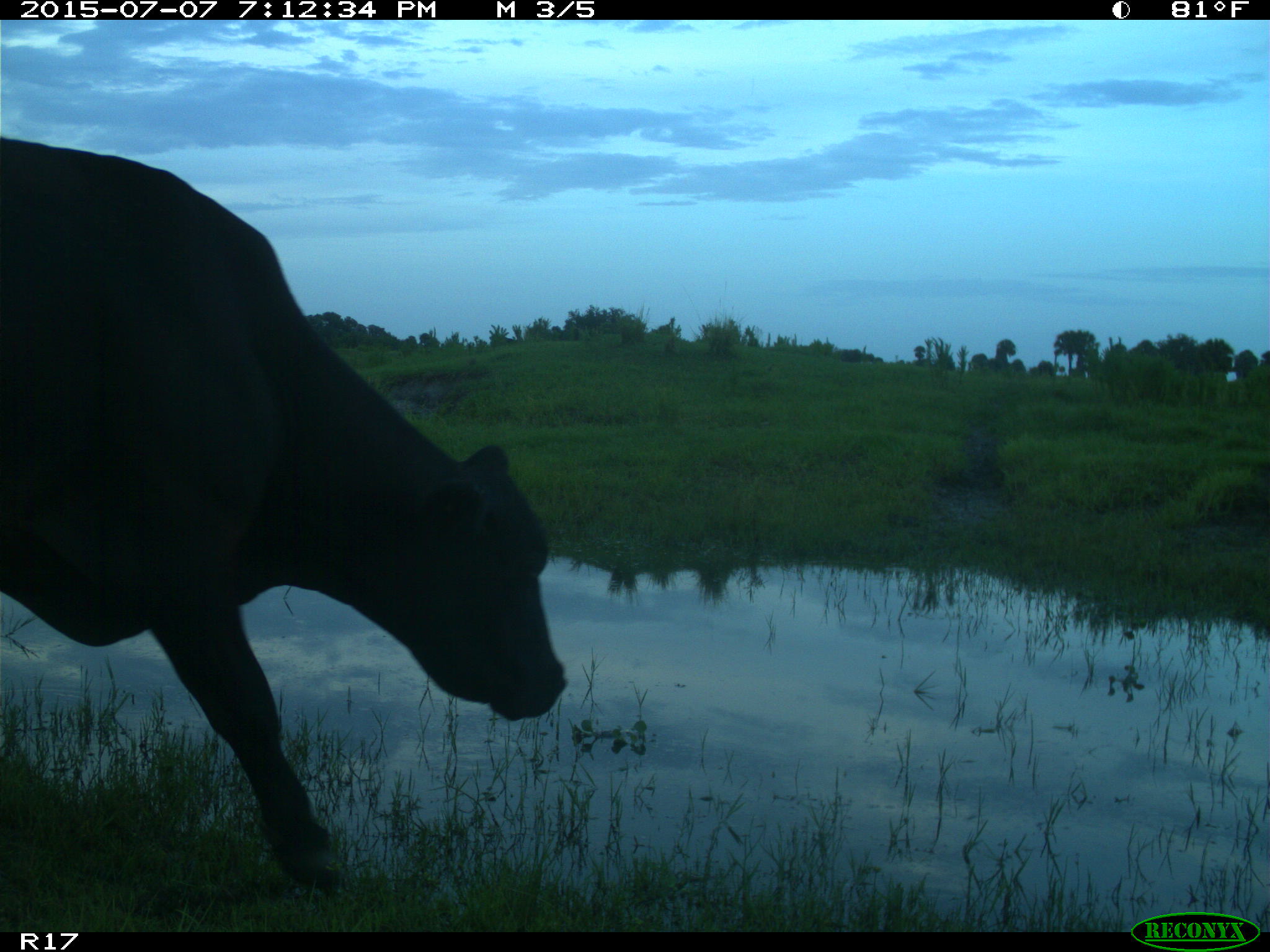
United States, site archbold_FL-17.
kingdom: Animalia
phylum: Chordata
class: Mammalia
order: Artiodactyla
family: Bovidae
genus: Bos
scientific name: Bos taurus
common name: domestic cow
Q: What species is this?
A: Bos taurus (domestic cow).